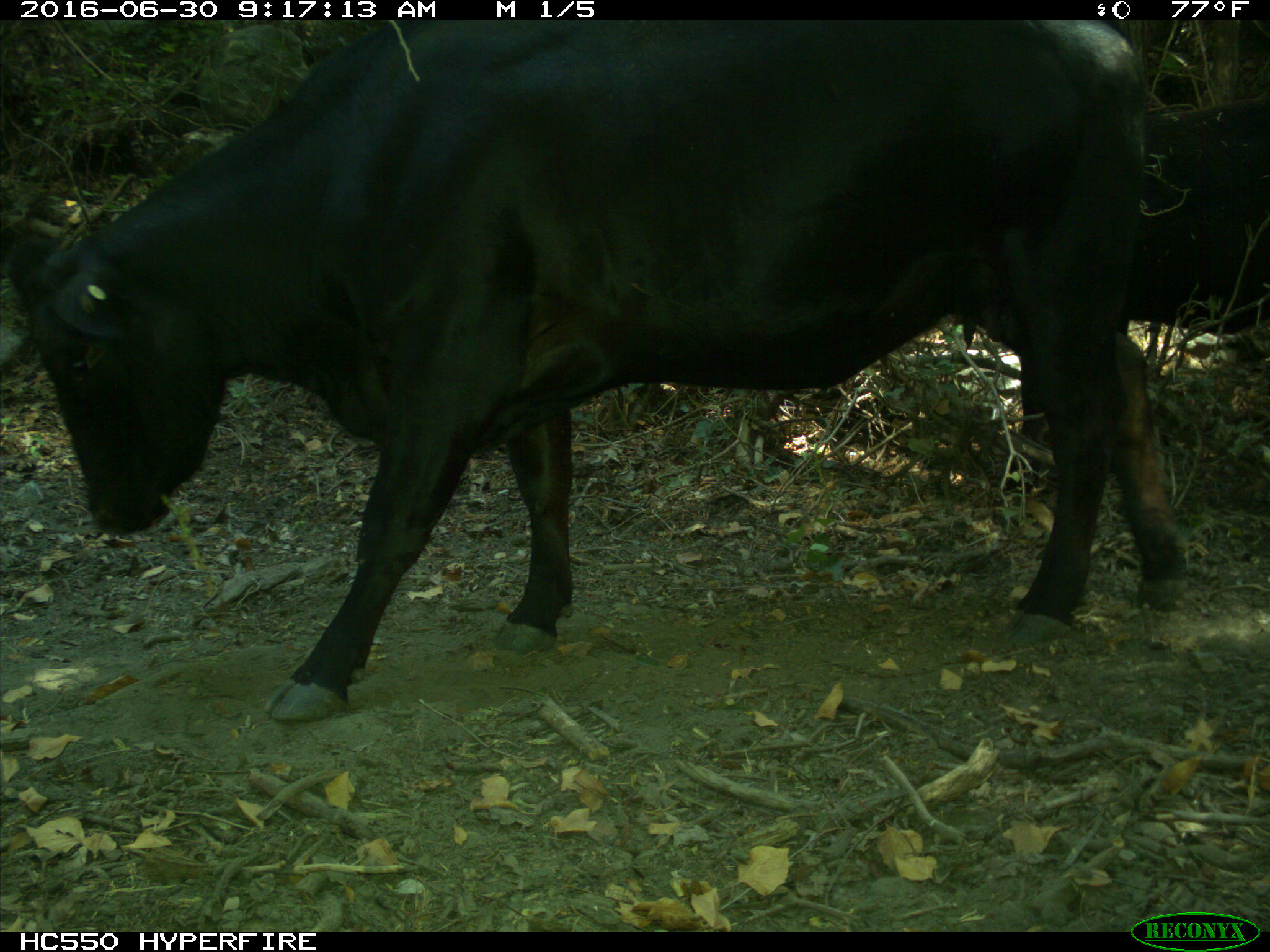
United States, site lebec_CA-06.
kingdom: Animalia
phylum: Chordata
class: Mammalia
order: Artiodactyla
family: Bovidae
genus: Bos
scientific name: Bos taurus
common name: domestic cow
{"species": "Bos taurus (domestic cow)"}